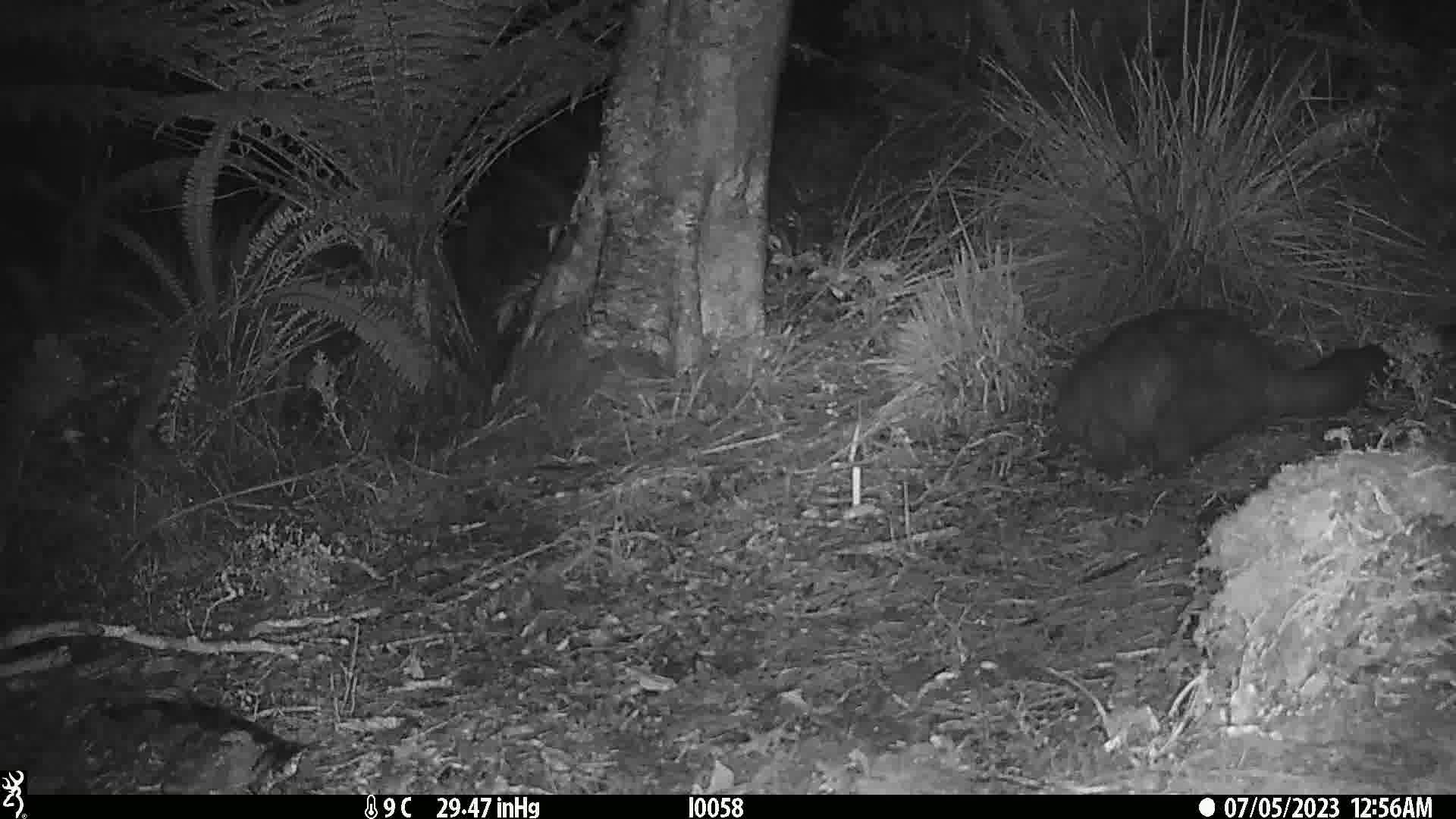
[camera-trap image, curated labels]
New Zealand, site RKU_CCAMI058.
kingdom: Animalia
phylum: Chordata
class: Mammalia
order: Diprotodontia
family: Phalangeridae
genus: Trichosurus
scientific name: Trichosurus vulpecula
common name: common brushtail possum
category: possum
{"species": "possum (common brushtail possum) (Trichosurus vulpecula)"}